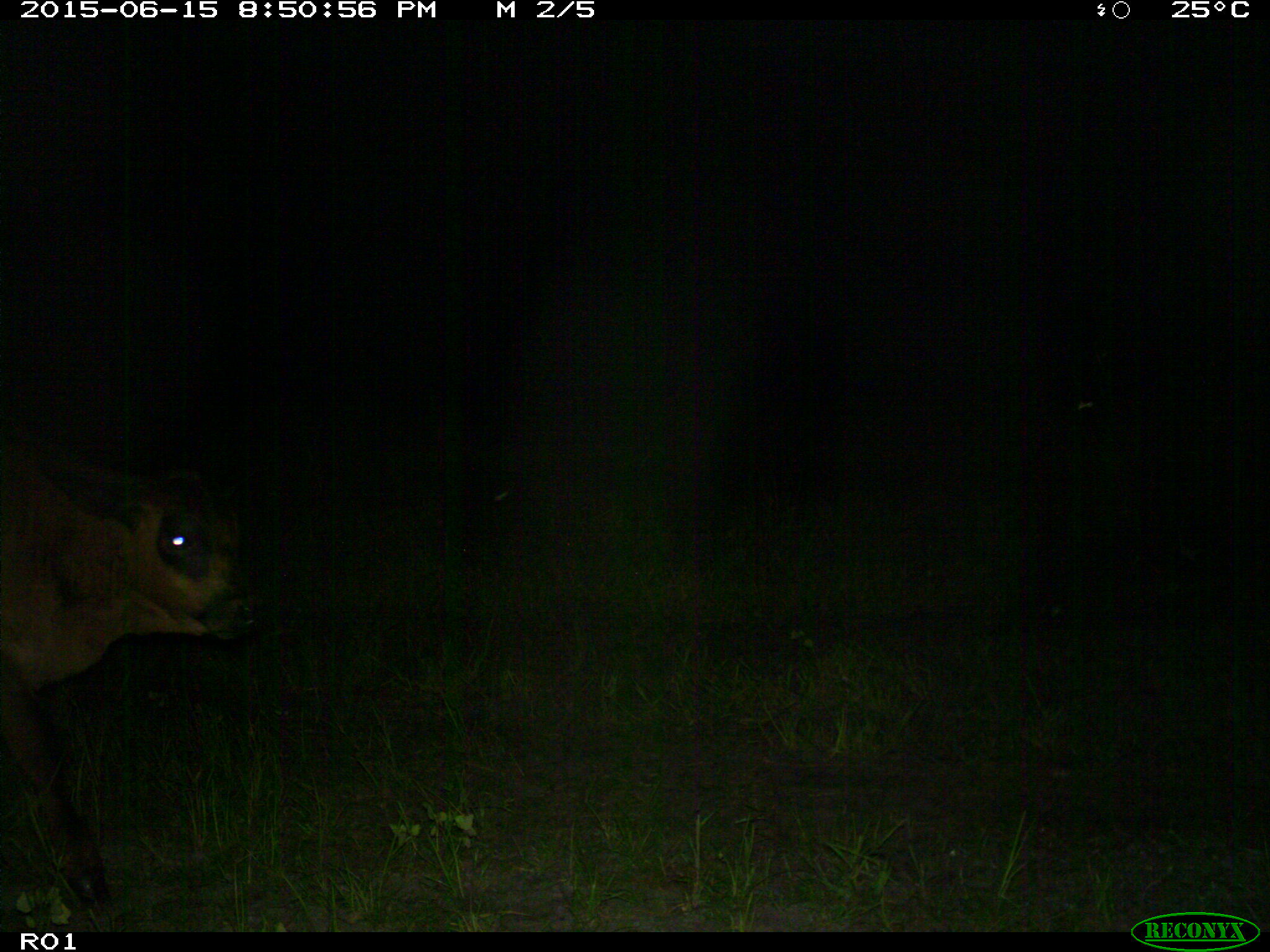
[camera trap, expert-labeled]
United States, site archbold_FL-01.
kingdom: Animalia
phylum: Chordata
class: Mammalia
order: Artiodactyla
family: Bovidae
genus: Bos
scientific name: Bos taurus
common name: domestic cow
Bos taurus (domestic cow).